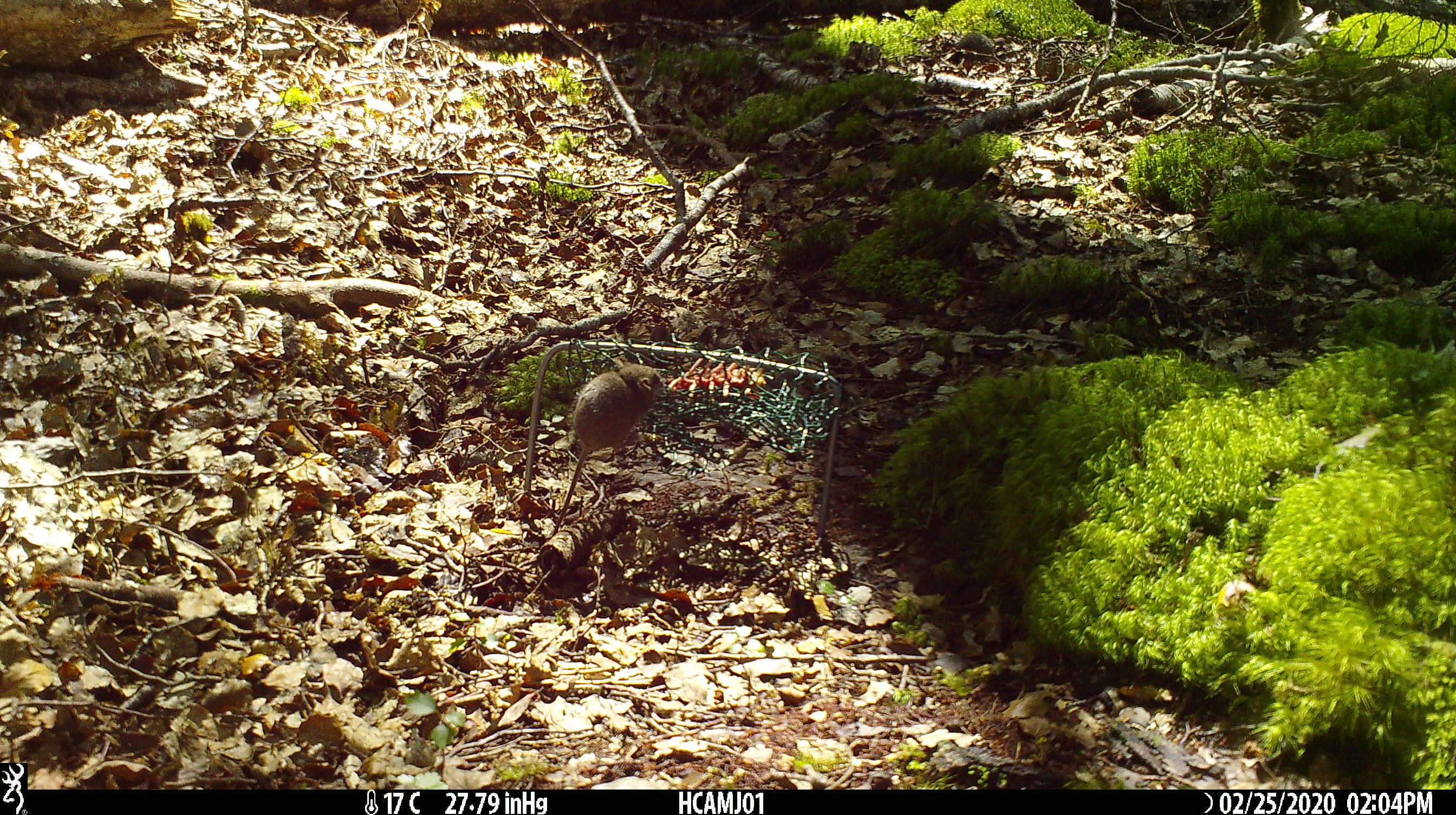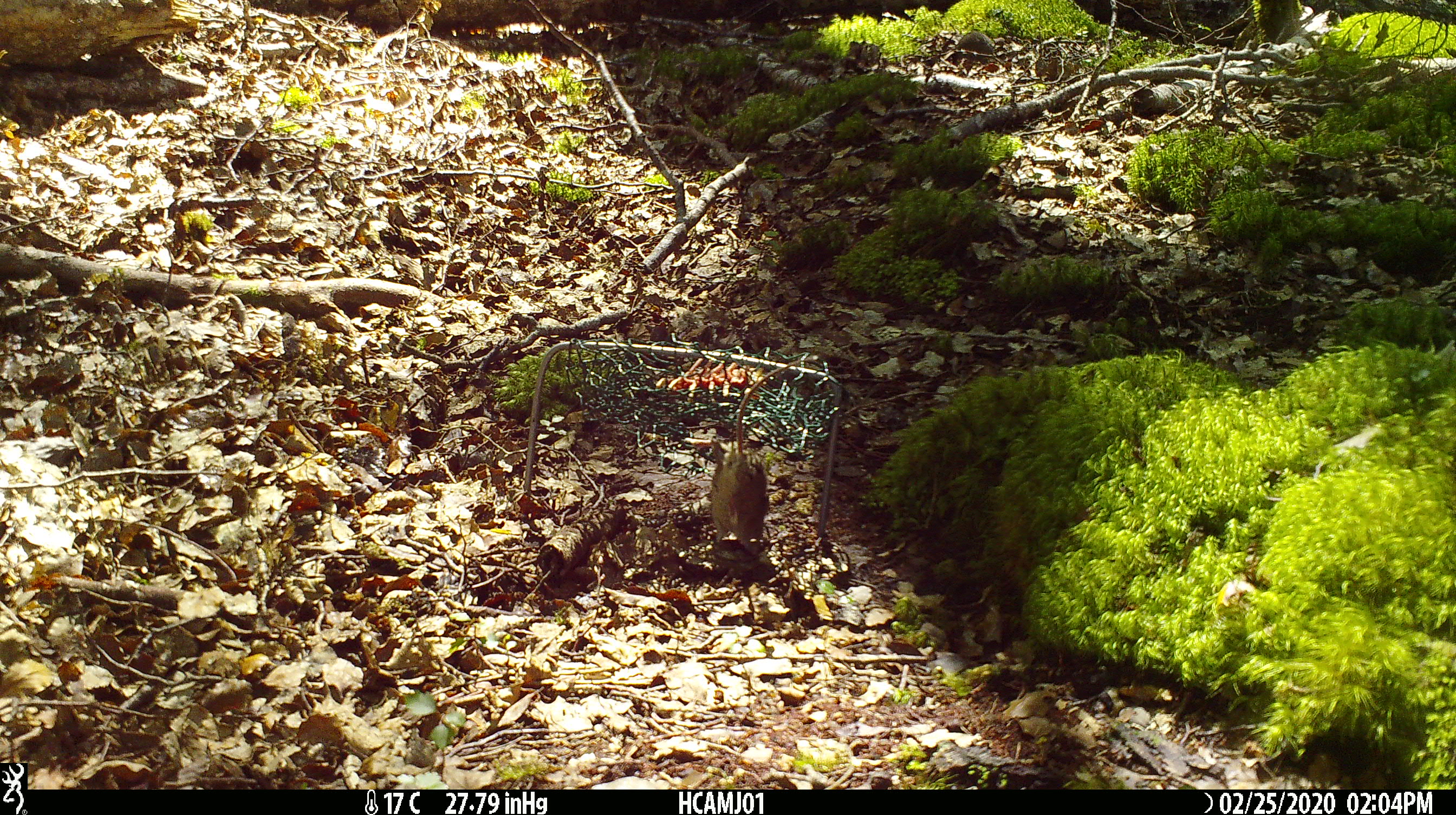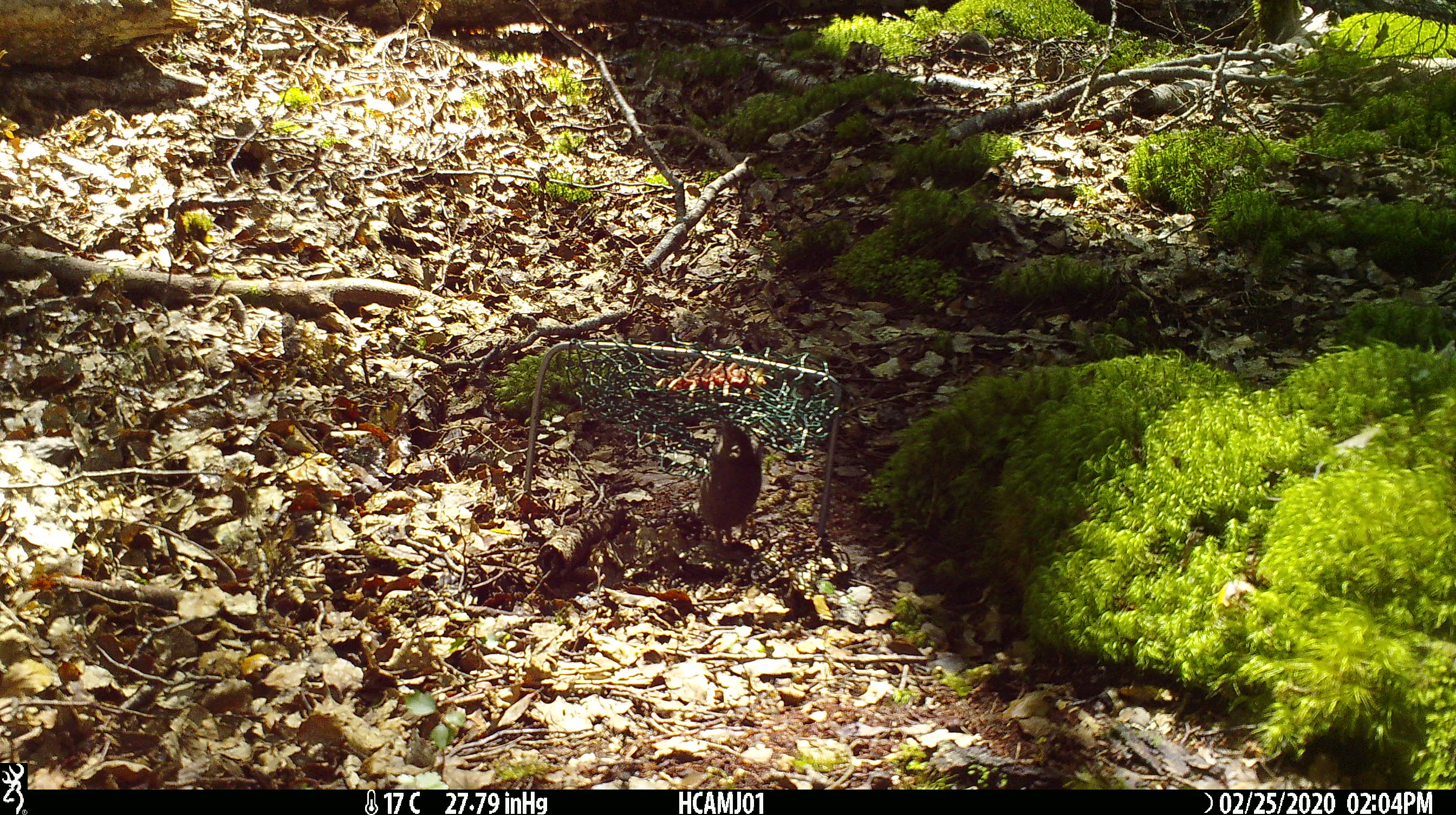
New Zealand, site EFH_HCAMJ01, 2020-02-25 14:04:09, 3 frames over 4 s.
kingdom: Animalia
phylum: Chordata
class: Mammalia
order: Rodentia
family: Muridae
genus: Mus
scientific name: Mus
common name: mouse